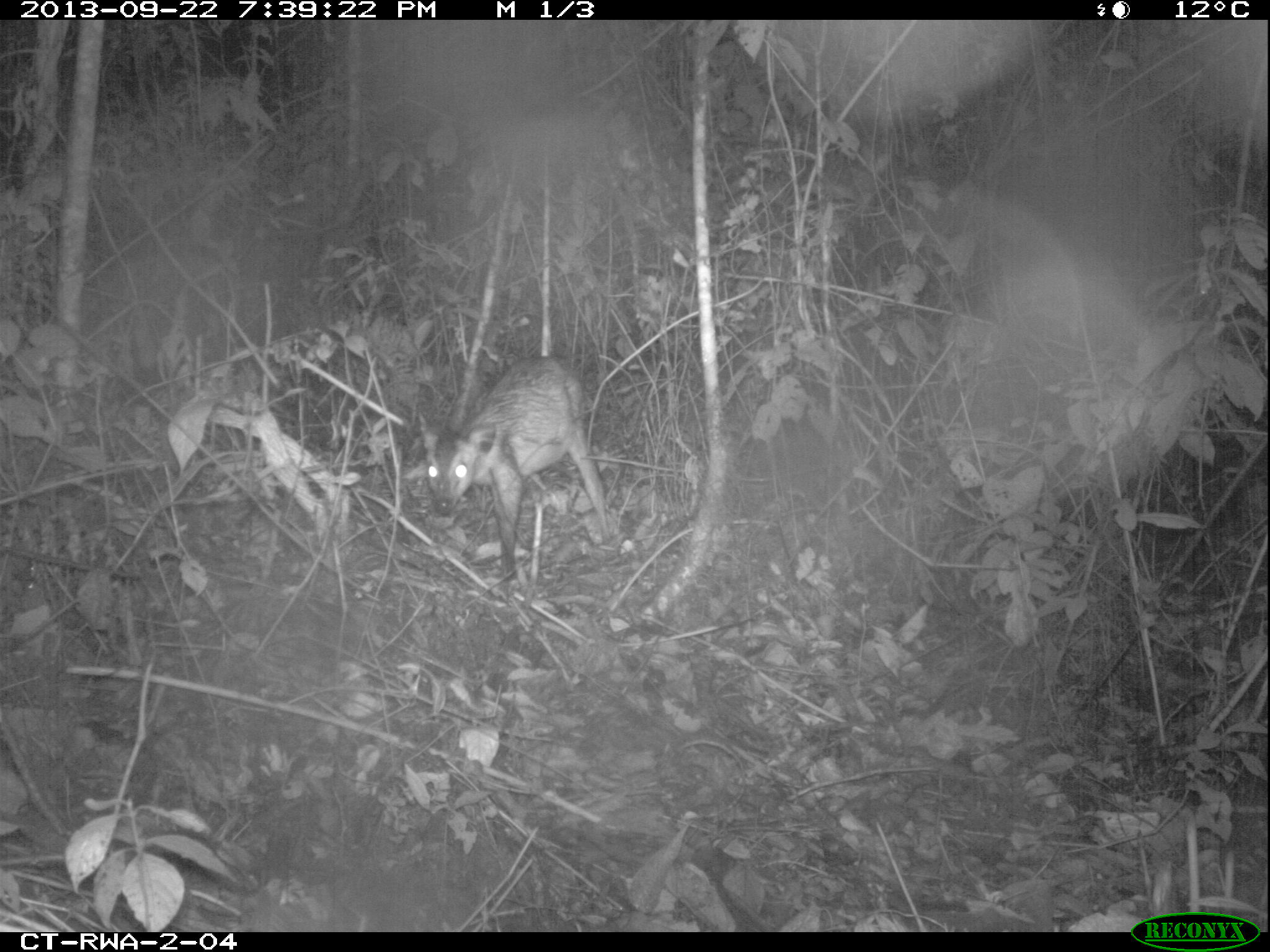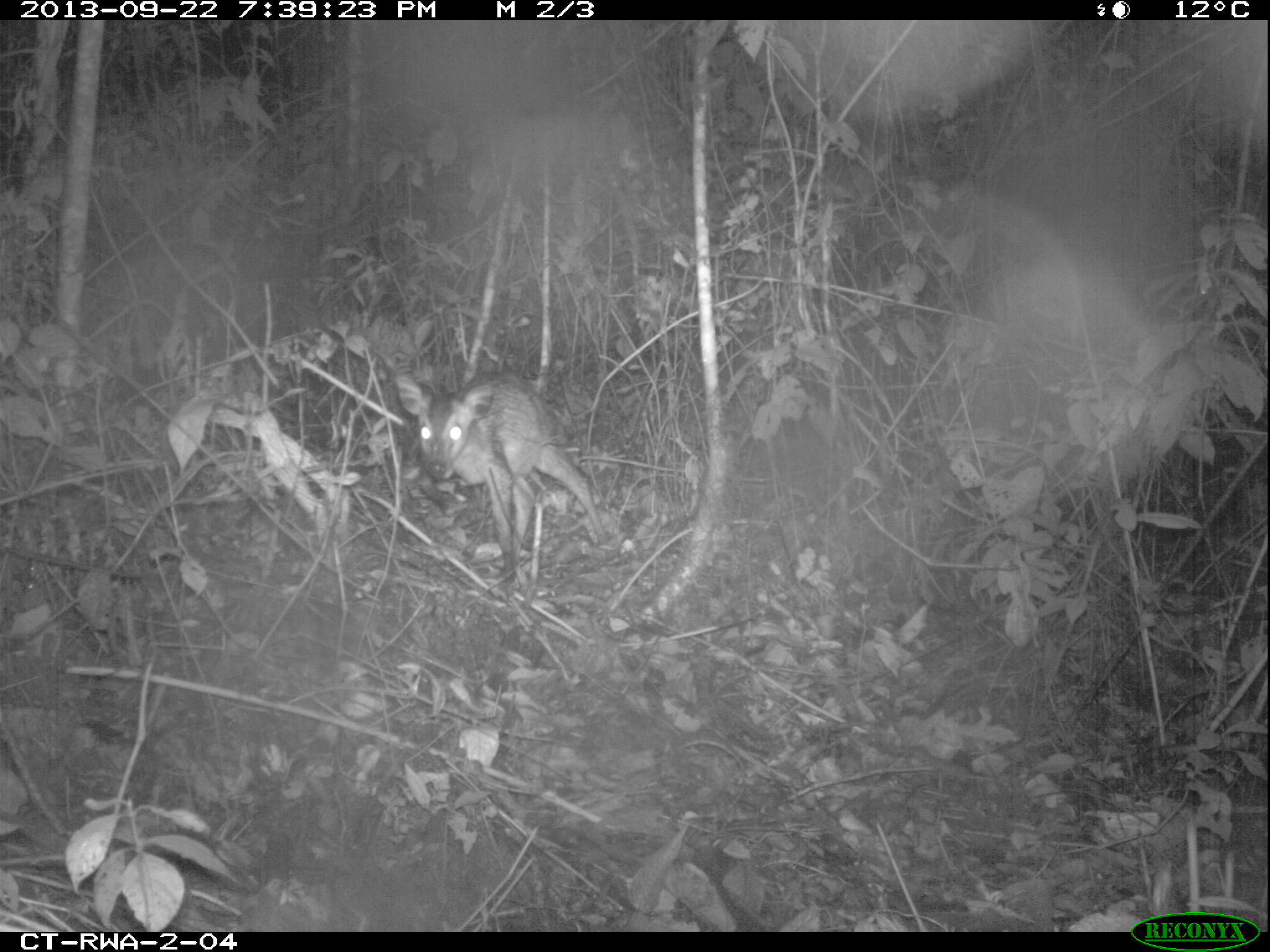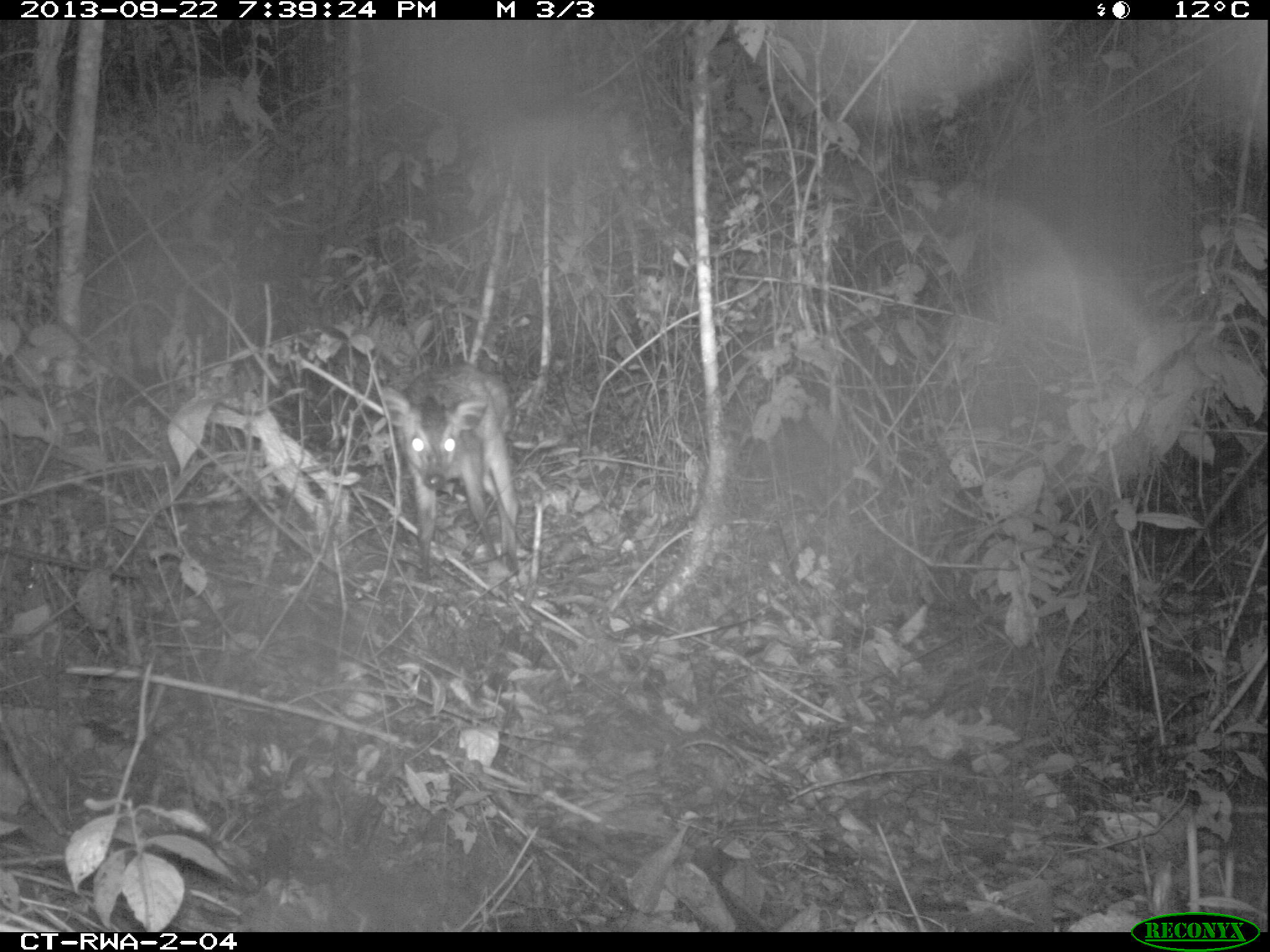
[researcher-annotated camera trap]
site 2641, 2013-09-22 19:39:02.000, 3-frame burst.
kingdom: Animalia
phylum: Chordata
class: Mammalia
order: Artiodactyla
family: Bovidae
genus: Cephalophus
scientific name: Cephalophus nigrifrons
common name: black-fronted duiker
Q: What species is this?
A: Cephalophus nigrifrons (black-fronted duiker).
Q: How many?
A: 1.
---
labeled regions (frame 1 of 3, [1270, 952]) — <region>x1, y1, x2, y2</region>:
cephalophus nigrifrons: <region>414, 352, 613, 582</region>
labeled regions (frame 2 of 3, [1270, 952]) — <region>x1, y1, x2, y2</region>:
cephalophus nigrifrons: <region>388, 365, 609, 602</region>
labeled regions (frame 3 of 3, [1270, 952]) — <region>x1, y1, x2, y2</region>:
cephalophus nigrifrons: <region>380, 360, 524, 581</region>